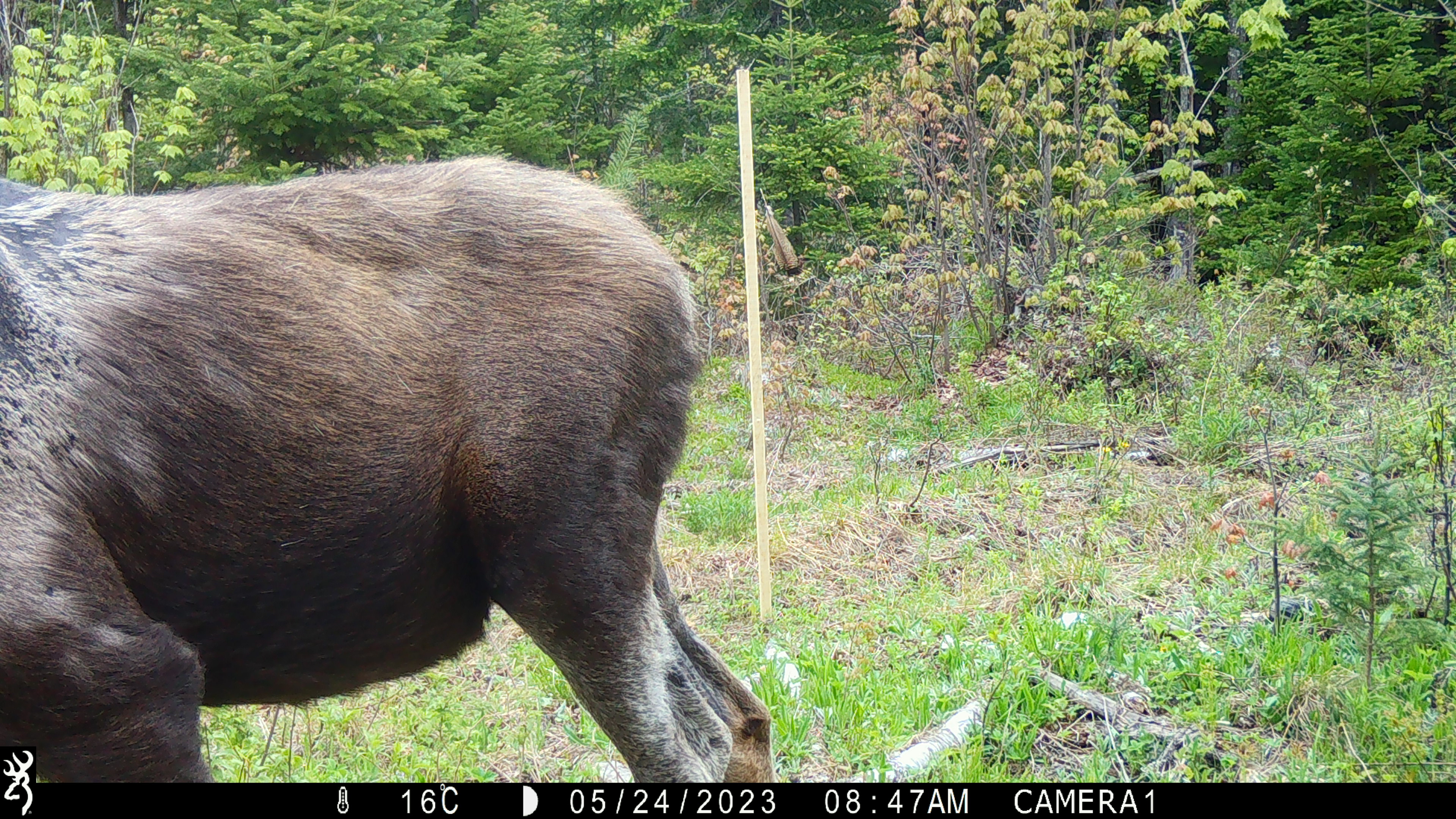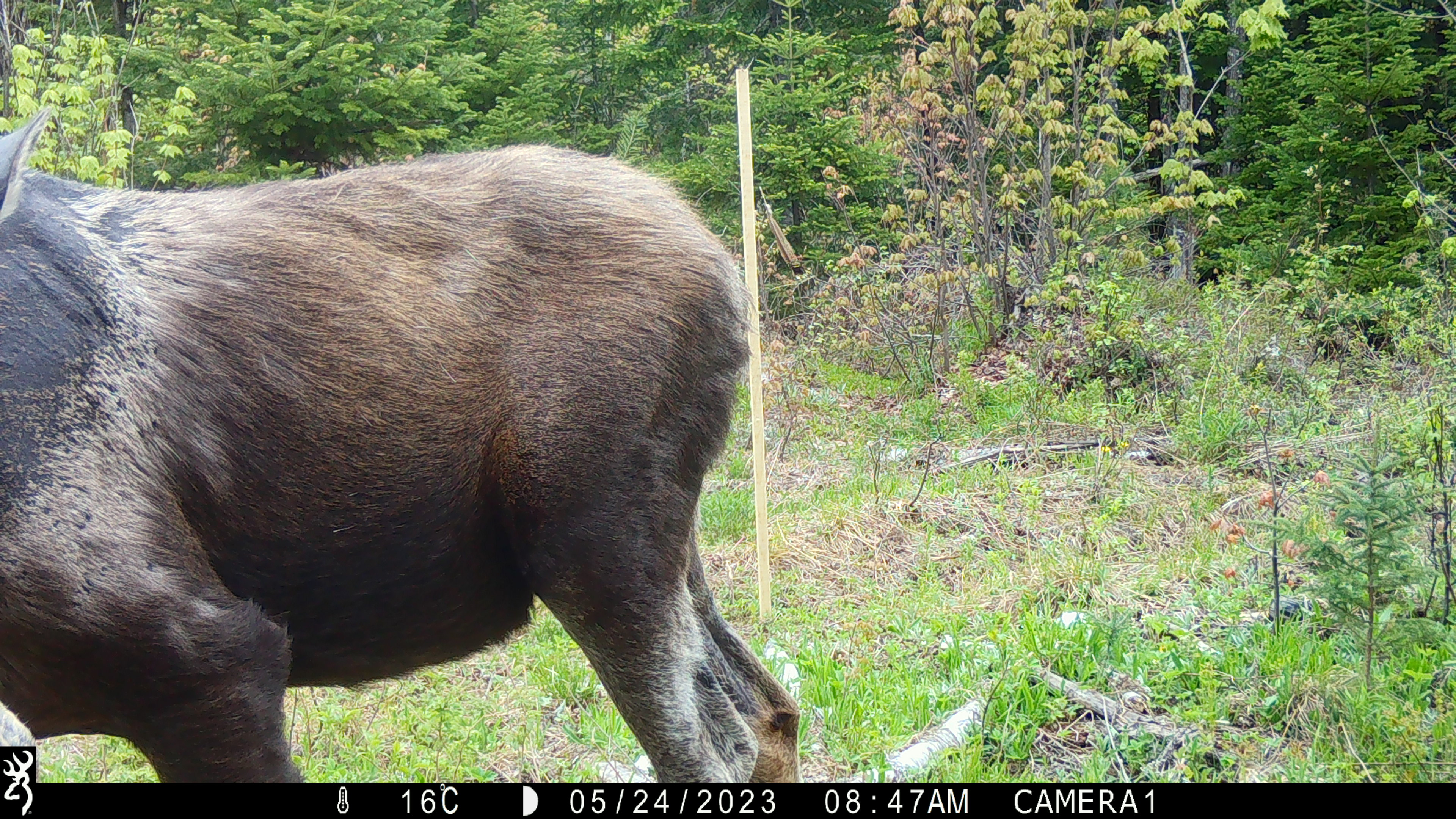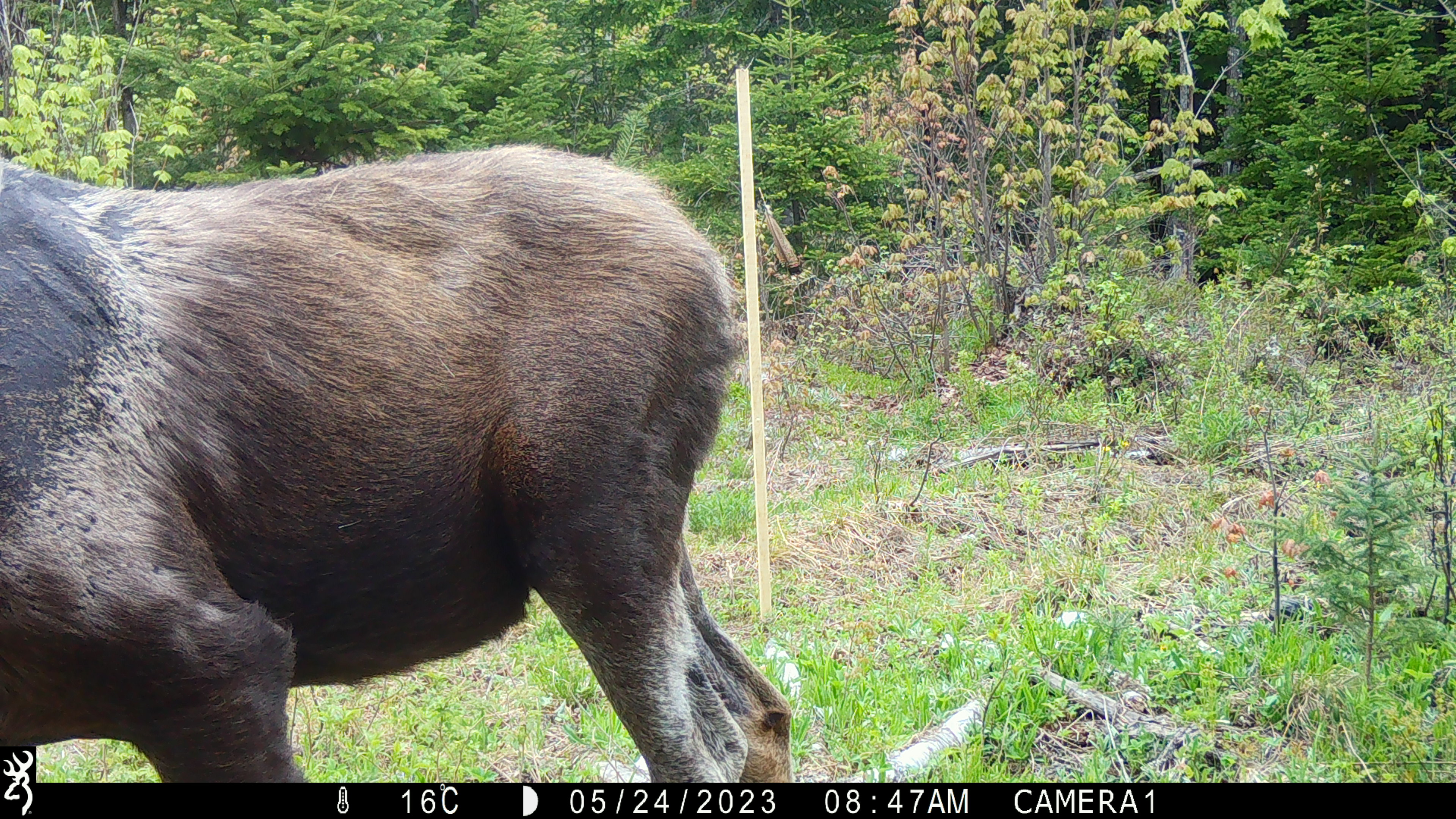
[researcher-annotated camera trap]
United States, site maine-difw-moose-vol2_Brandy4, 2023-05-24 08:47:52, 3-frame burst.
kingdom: Animalia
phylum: Chordata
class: Mammalia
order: Artiodactyla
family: Cervidae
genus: Alces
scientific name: Alces alces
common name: moose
Moose (Alces alces).